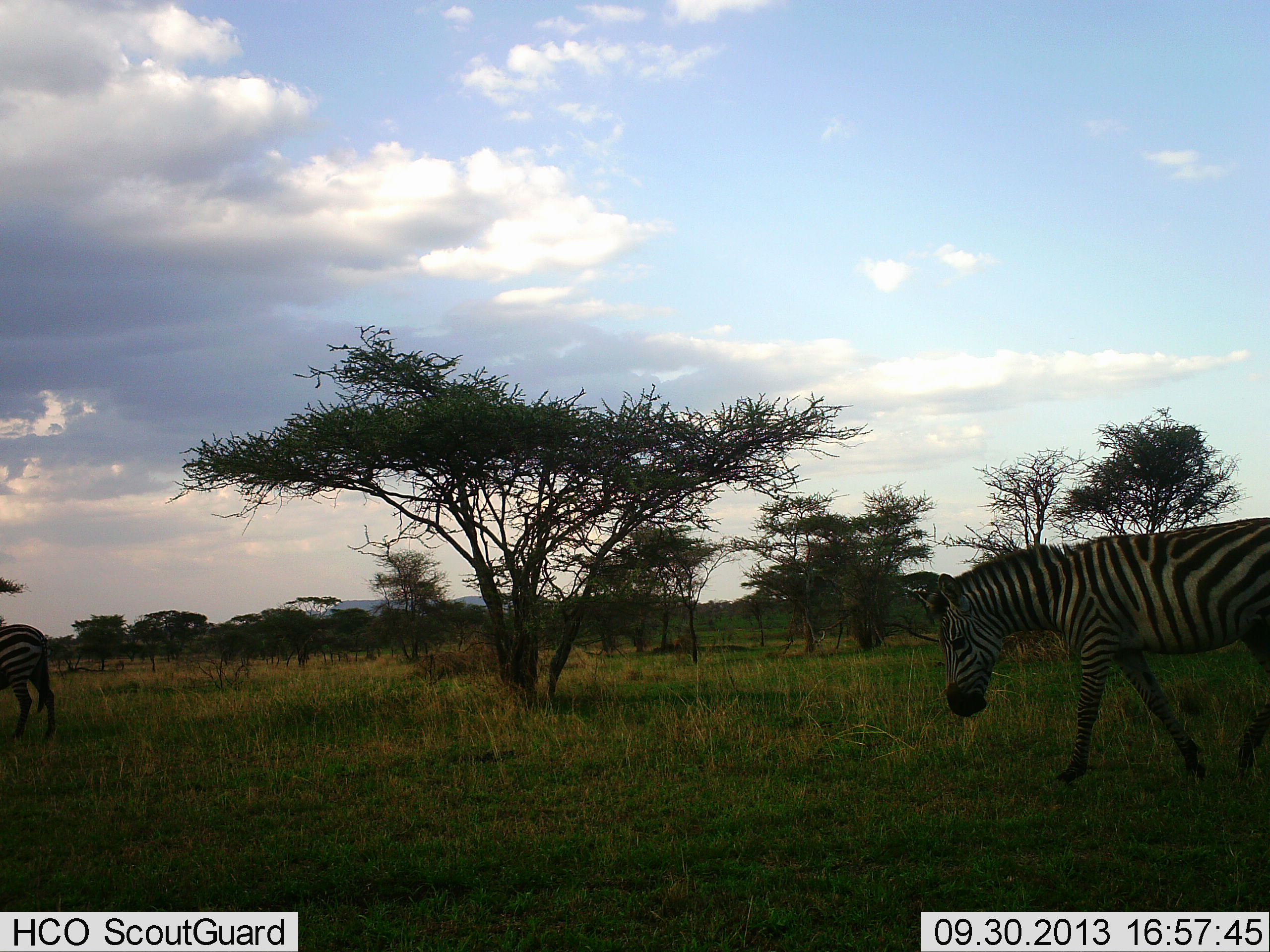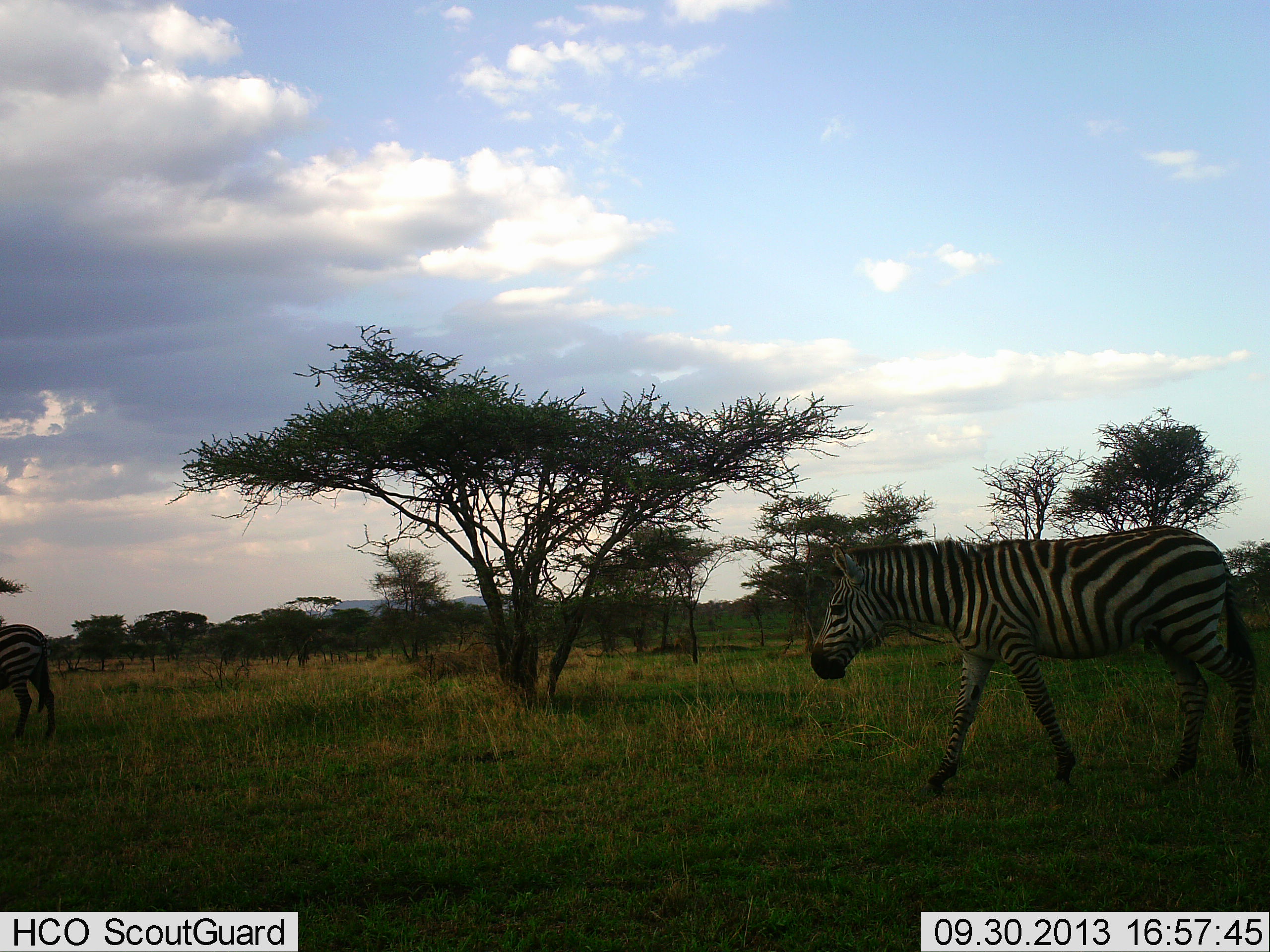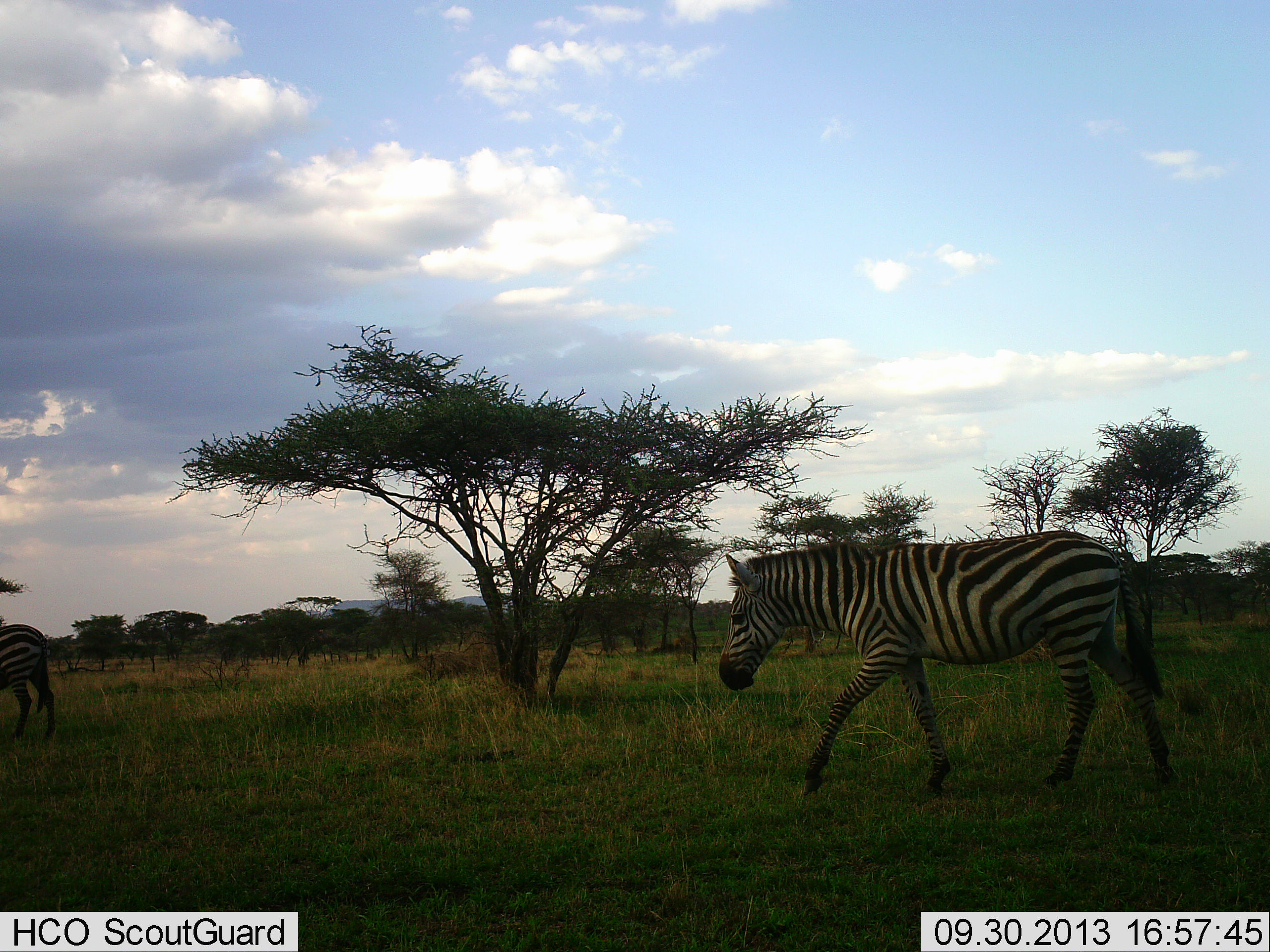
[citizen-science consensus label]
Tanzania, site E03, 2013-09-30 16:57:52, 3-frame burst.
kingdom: Animalia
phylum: Chordata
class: Mammalia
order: Perissodactyla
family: Equidae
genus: Equus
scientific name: Equus quagga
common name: plains zebra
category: zebra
Zebra (plains zebra) (Equus quagga), count 2. Behavior (volunteer vote fractions): standing 58%, resting 0%, moving 100%, interacting 0%. Young present (vote fraction): 0%. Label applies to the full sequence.